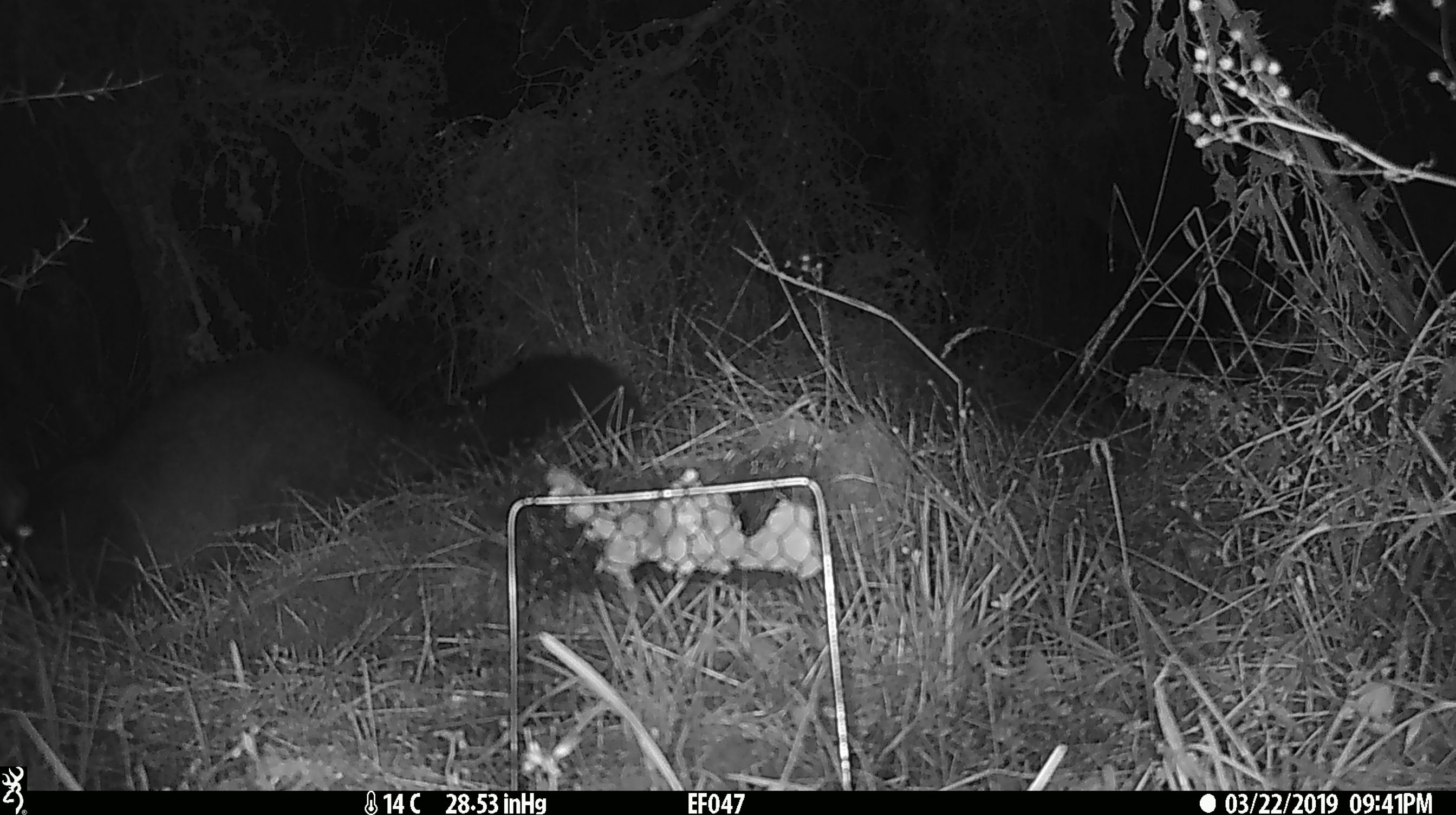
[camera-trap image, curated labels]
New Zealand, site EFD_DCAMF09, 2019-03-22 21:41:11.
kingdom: Animalia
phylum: Chordata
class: Mammalia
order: Diprotodontia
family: Phalangeridae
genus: Trichosurus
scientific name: Trichosurus vulpecula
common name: common brushtail possum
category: possum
Possum (common brushtail possum) (Trichosurus vulpecula).